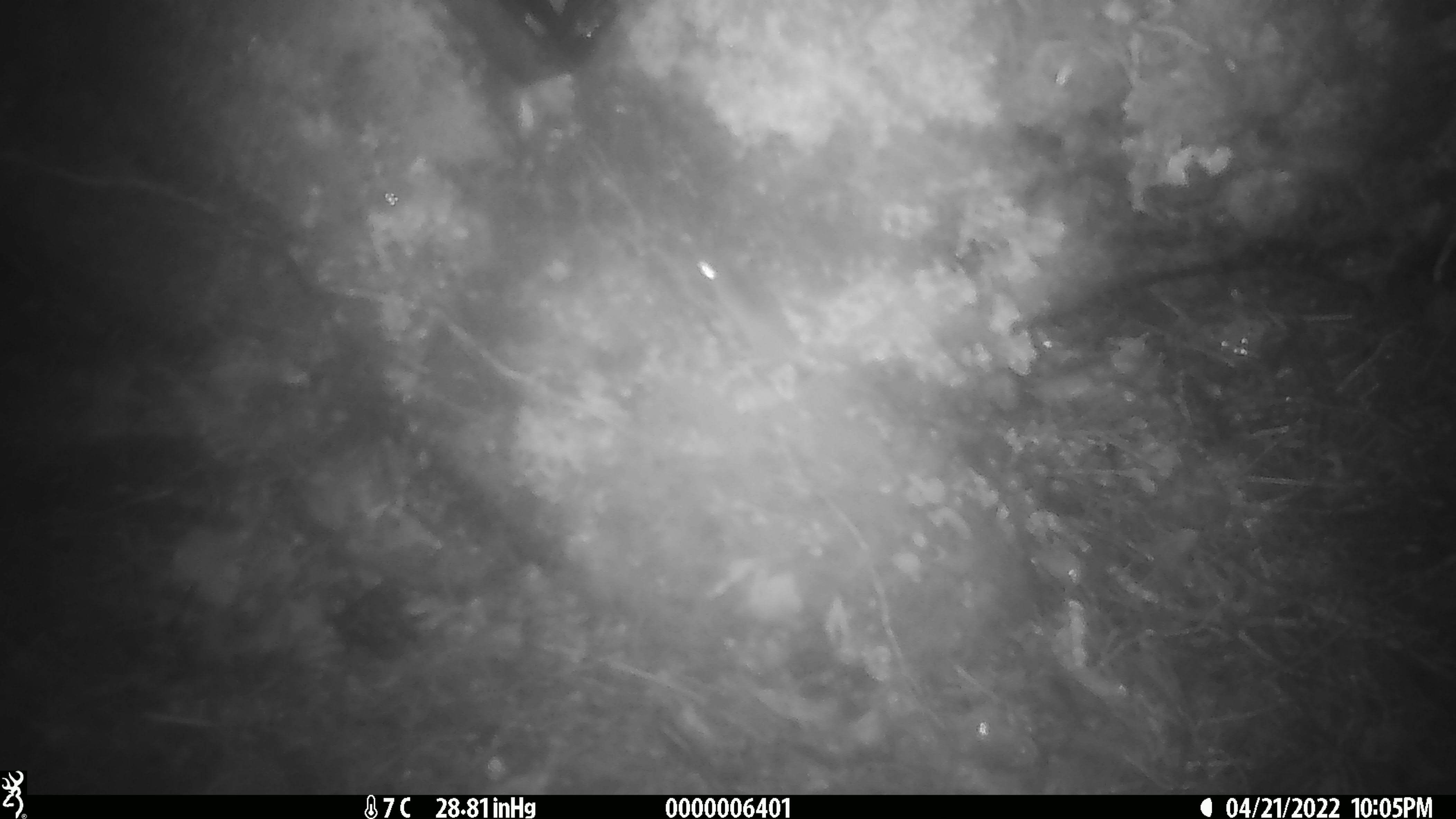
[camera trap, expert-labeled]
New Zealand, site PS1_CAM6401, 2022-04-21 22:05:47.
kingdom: Animalia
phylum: Chordata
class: Mammalia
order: Rodentia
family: Muridae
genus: Mus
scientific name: Mus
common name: mouse